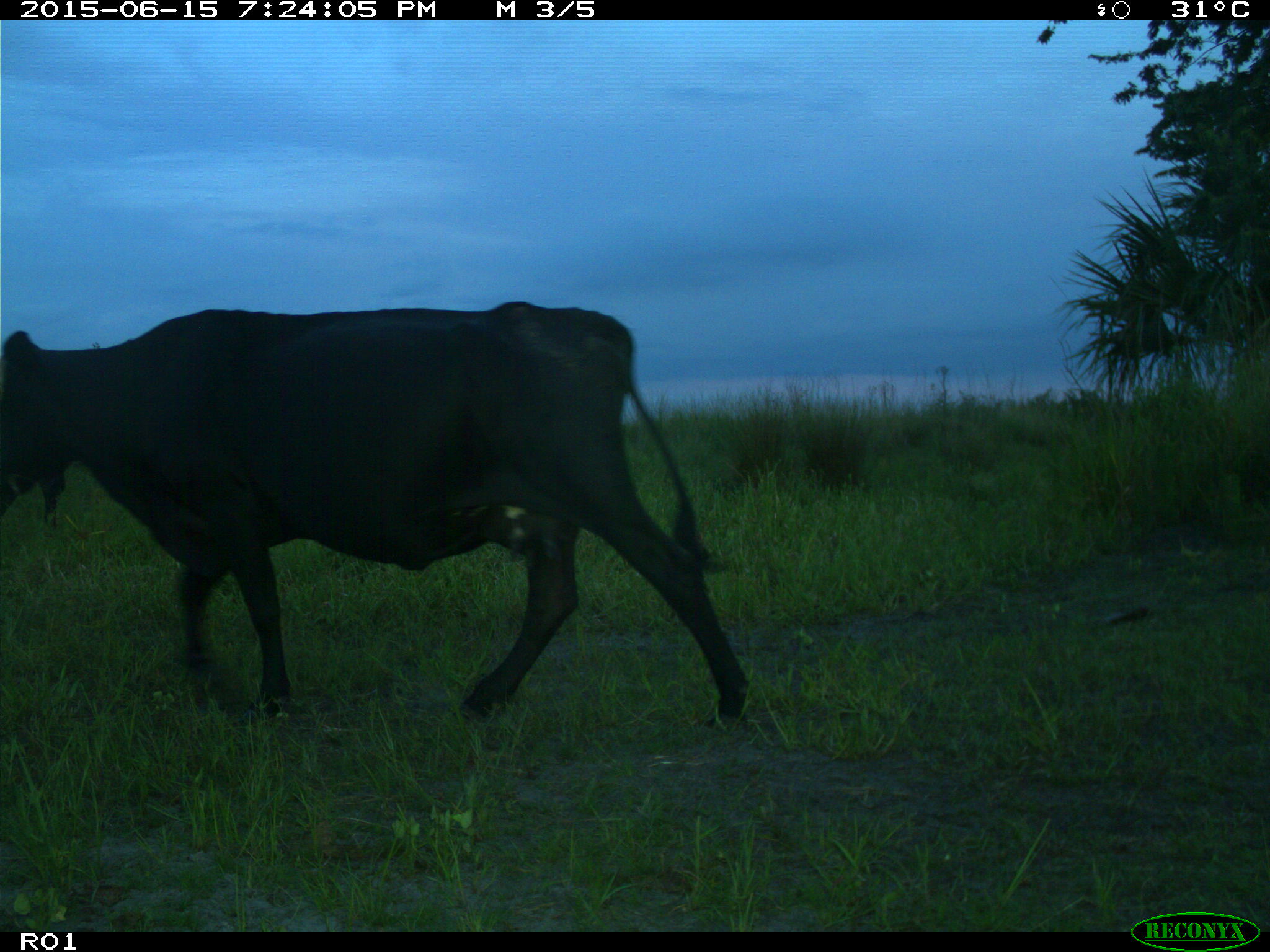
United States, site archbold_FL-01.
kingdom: Animalia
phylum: Chordata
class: Mammalia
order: Artiodactyla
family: Bovidae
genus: Bos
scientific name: Bos taurus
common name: domestic cow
Bos taurus (domestic cow).